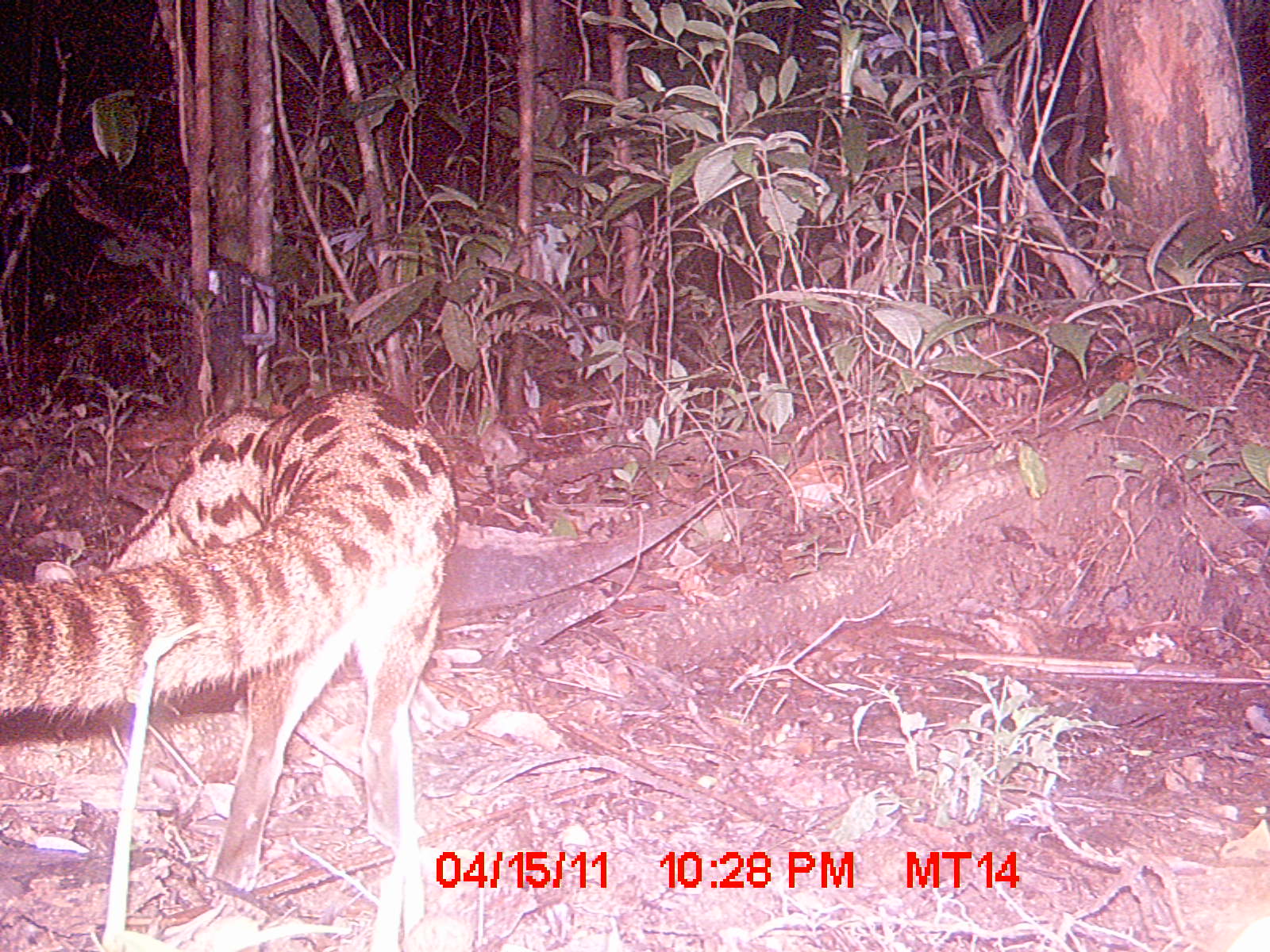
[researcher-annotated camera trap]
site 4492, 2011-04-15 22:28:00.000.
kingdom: Animalia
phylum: Chordata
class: Mammalia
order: Carnivora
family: Eupleridae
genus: Fossa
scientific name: Fossa fossana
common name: fanaloka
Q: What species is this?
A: Fossa fossana (fanaloka).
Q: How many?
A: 1.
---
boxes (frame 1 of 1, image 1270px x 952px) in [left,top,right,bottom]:
fossa fossana: [0,379,461,906]